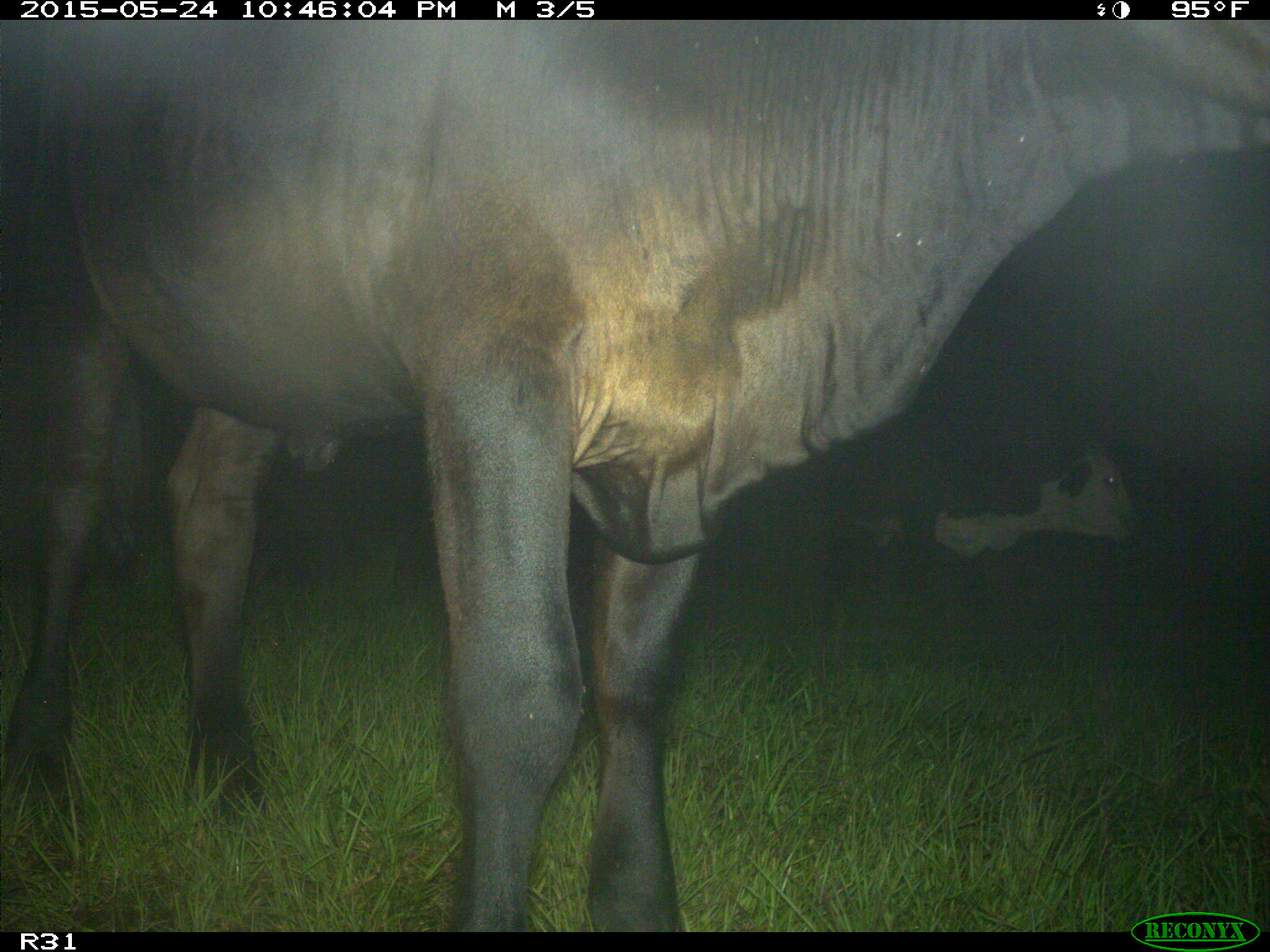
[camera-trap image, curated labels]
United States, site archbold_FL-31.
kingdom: Animalia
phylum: Chordata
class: Mammalia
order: Artiodactyla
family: Bovidae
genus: Bos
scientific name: Bos taurus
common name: domestic cow